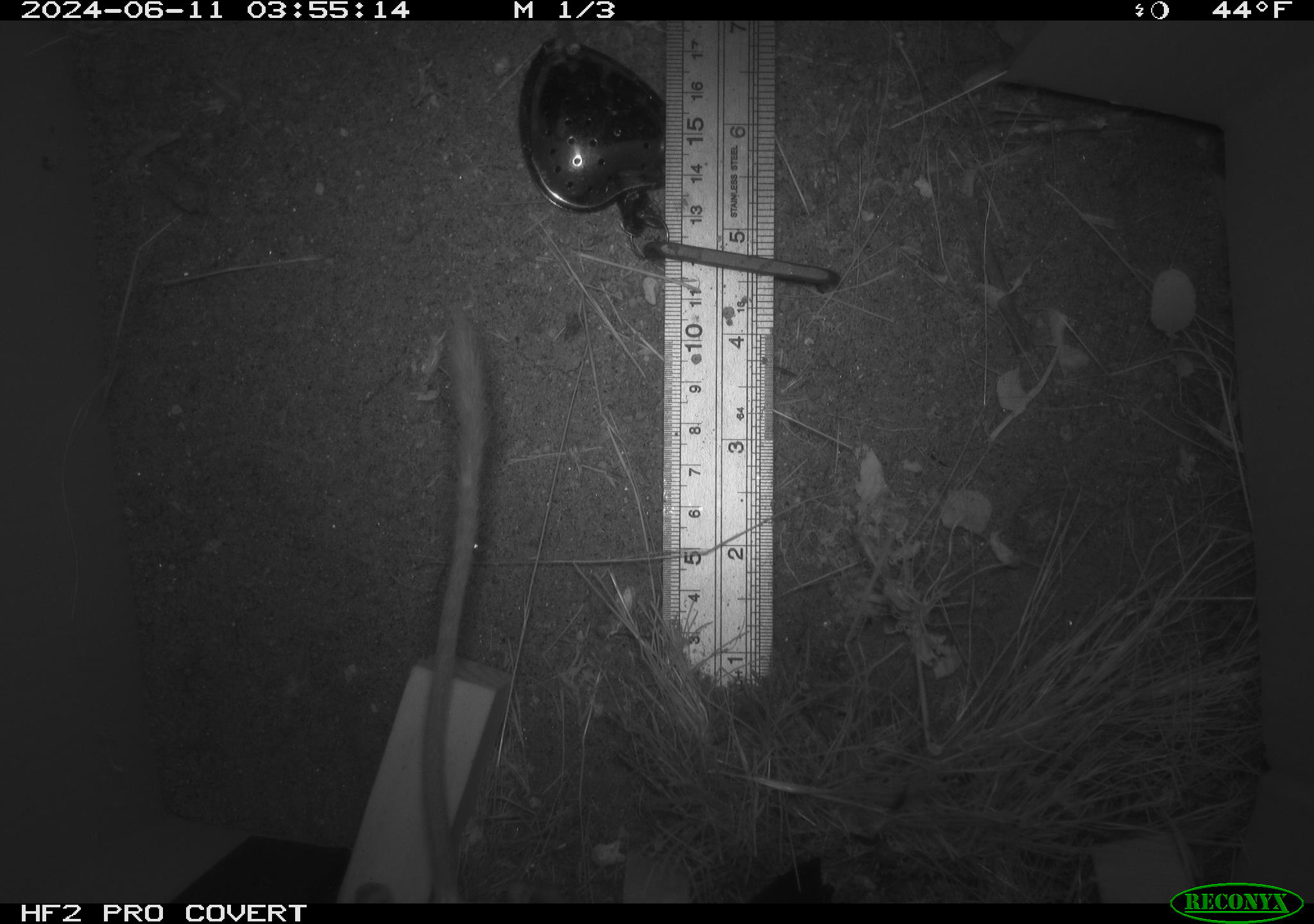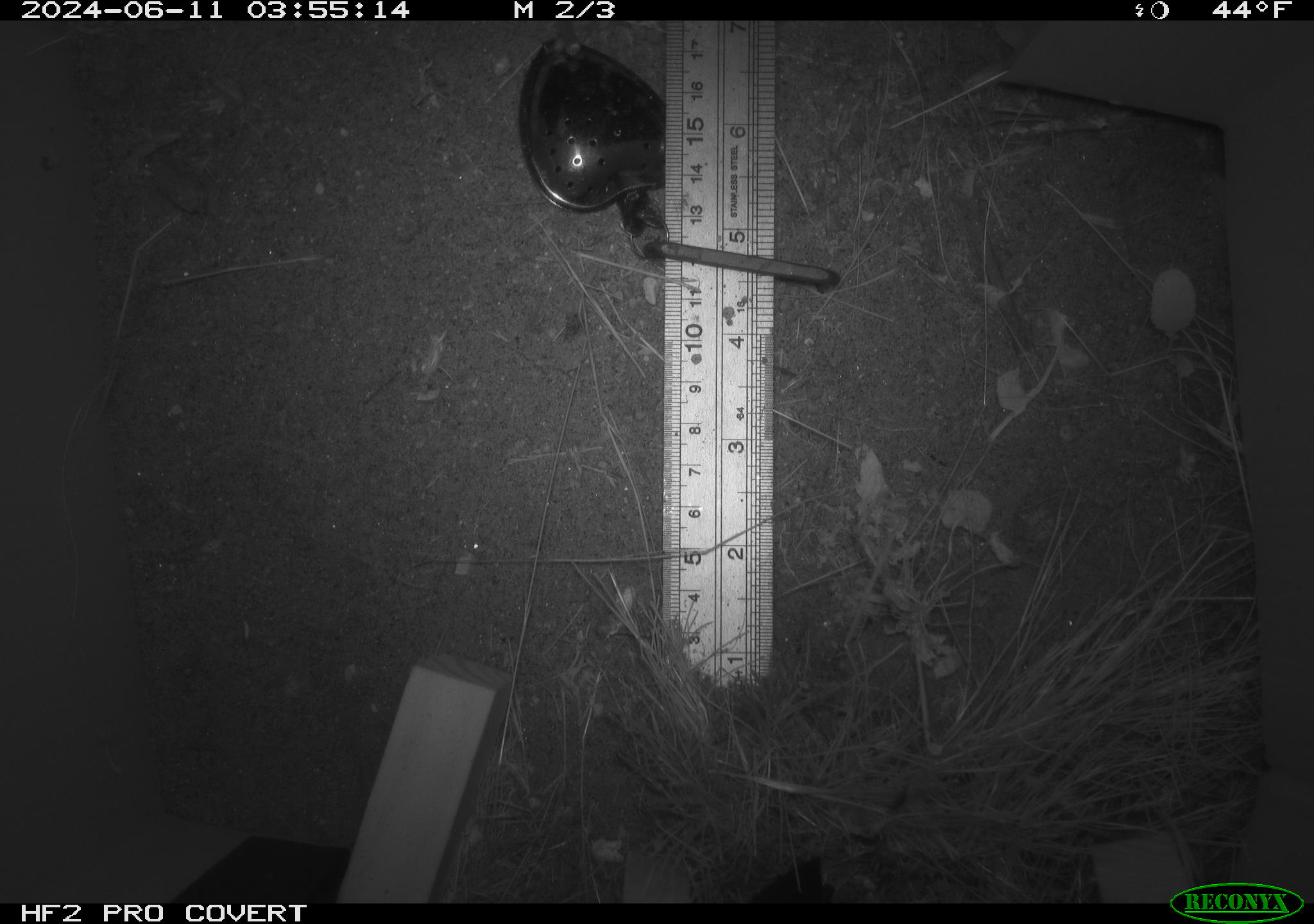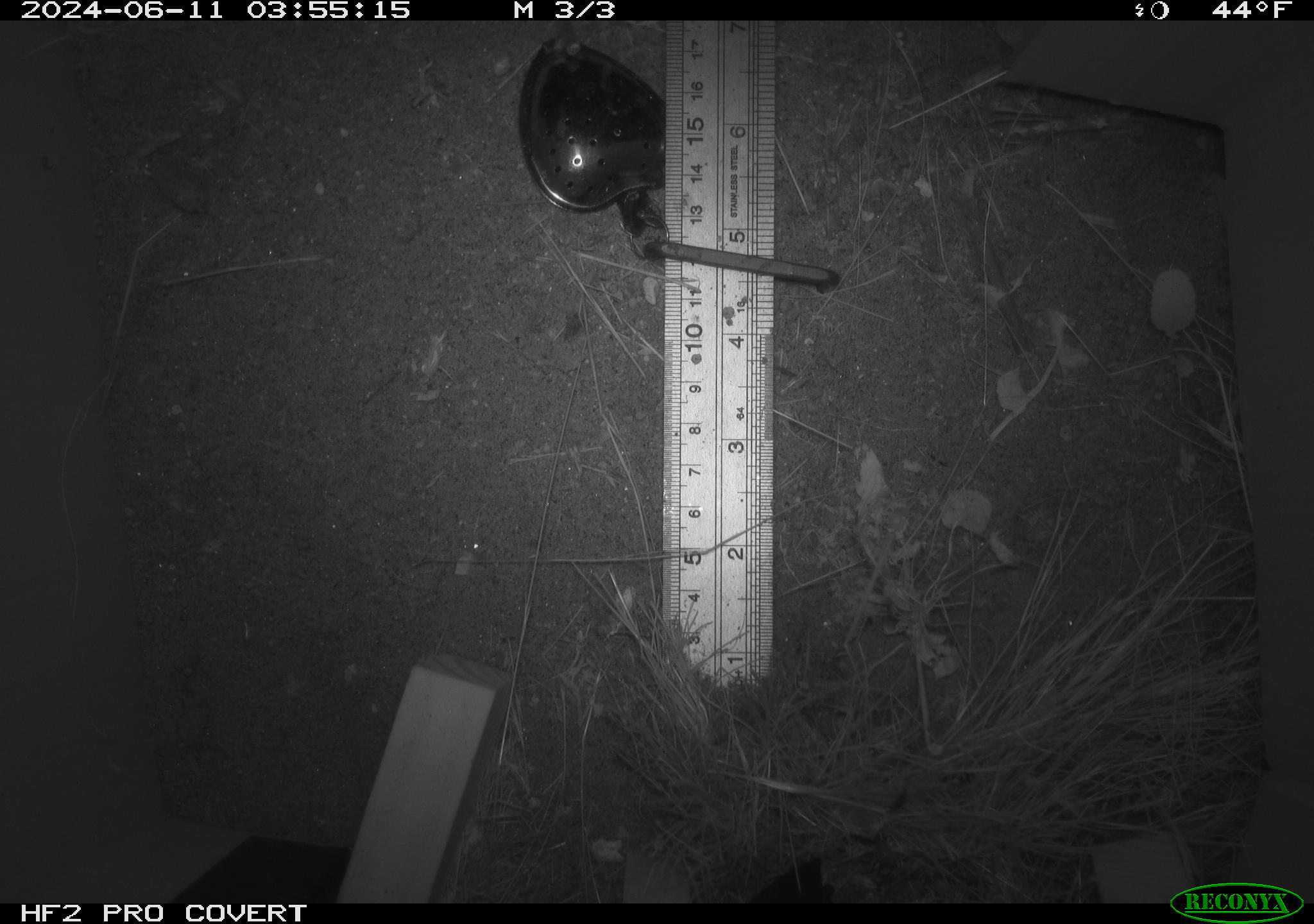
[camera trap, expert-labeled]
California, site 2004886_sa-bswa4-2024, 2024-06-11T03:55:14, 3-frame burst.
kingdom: Animalia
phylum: Chordata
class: Mammalia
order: Rodentia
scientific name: Rodentia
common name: rodent